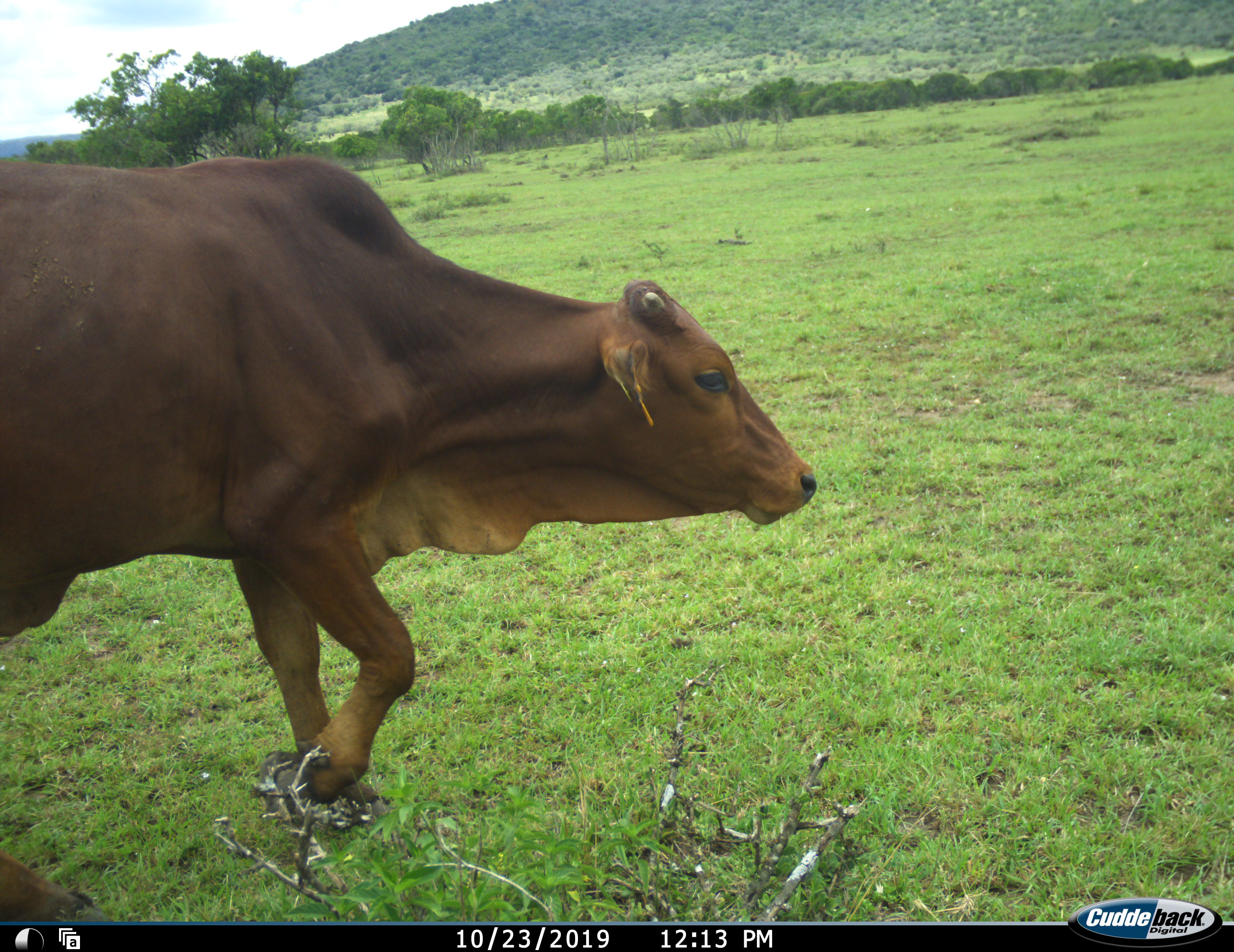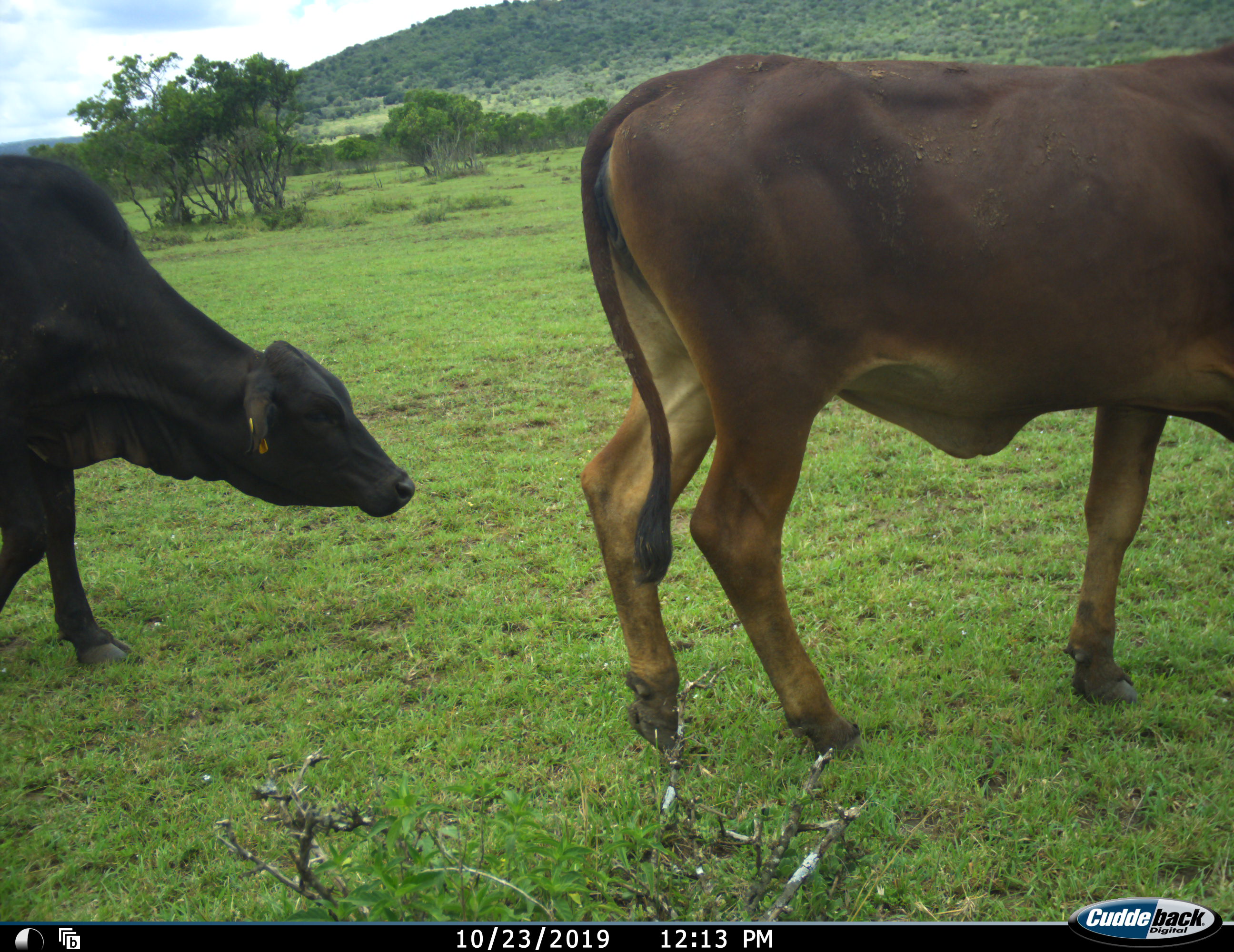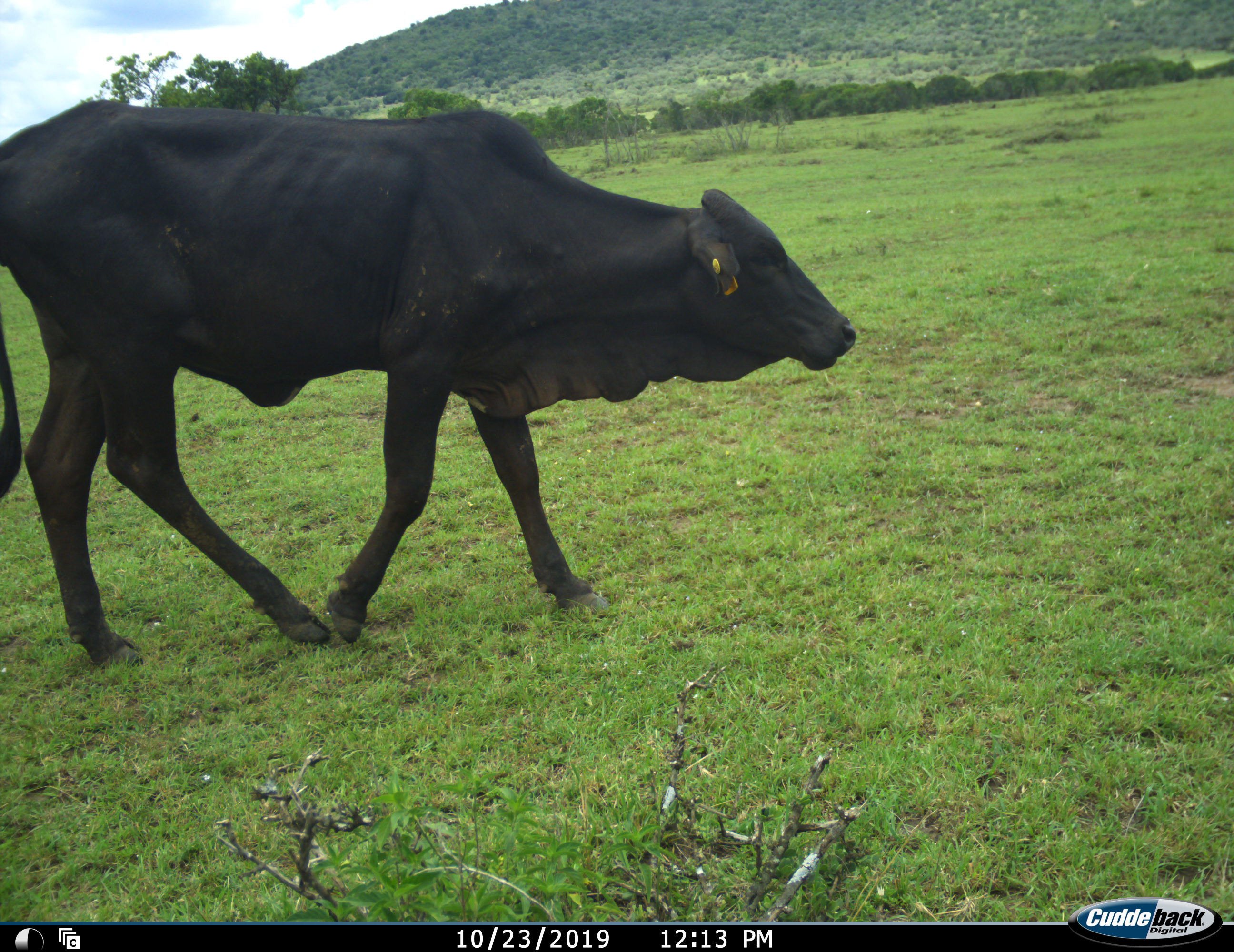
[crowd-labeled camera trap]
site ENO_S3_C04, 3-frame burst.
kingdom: Animalia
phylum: Chordata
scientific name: Vertebrata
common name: domestic animal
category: domesticanimal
Domesticanimal (domestic animal) (Vertebrata), count 2. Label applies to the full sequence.